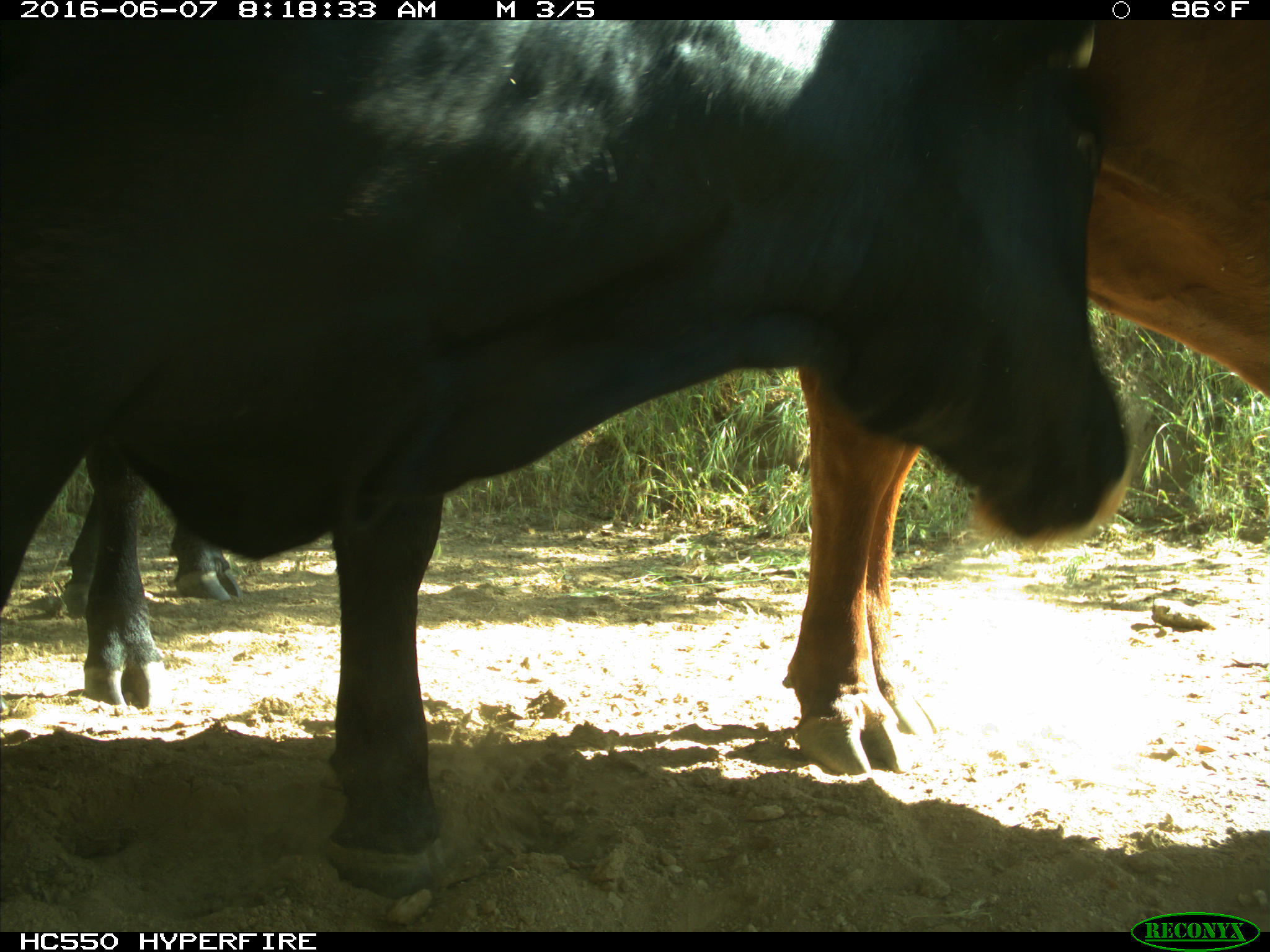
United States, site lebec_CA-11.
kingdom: Animalia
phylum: Chordata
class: Mammalia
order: Artiodactyla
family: Bovidae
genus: Bos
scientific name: Bos taurus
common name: domestic cow